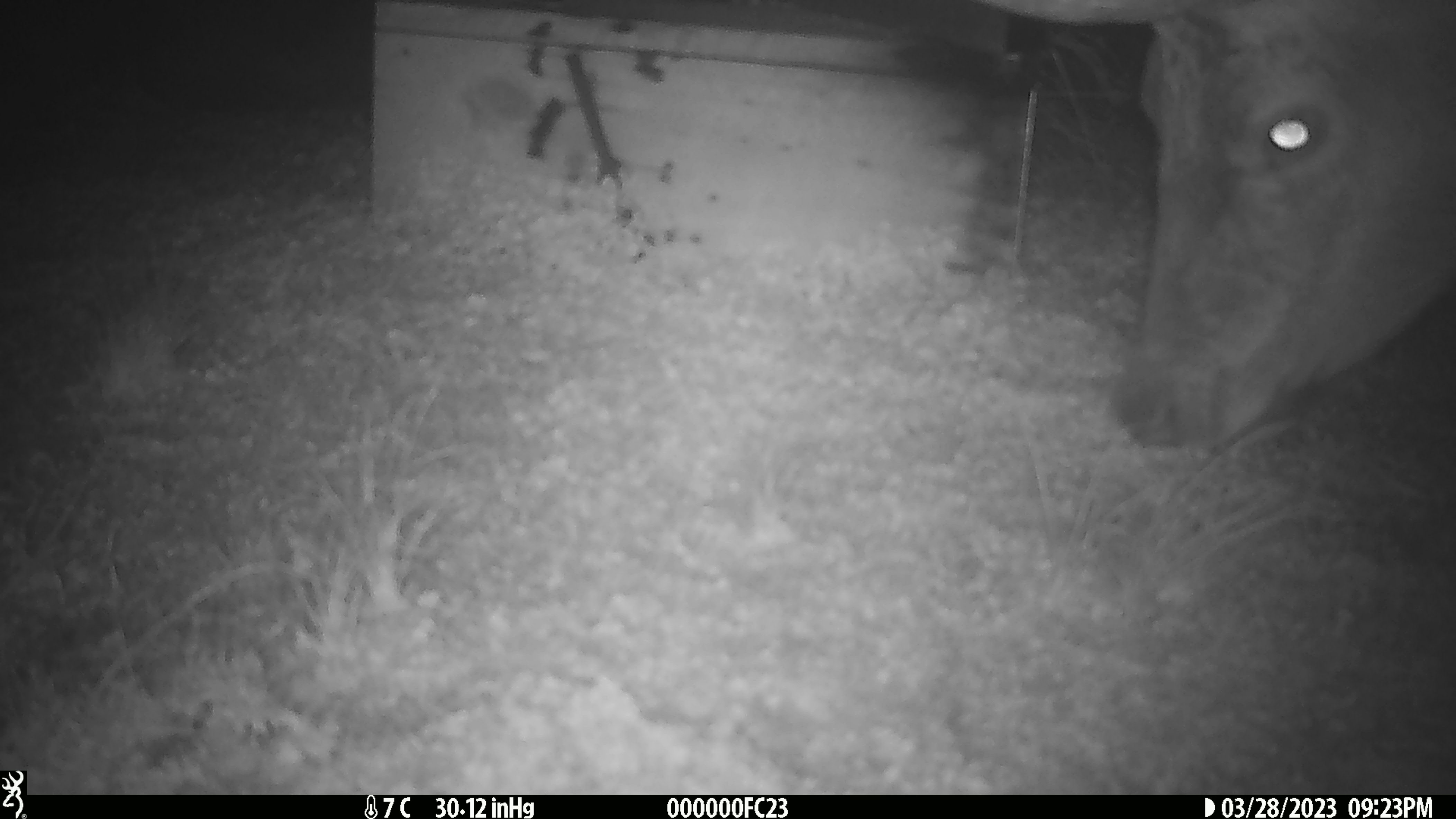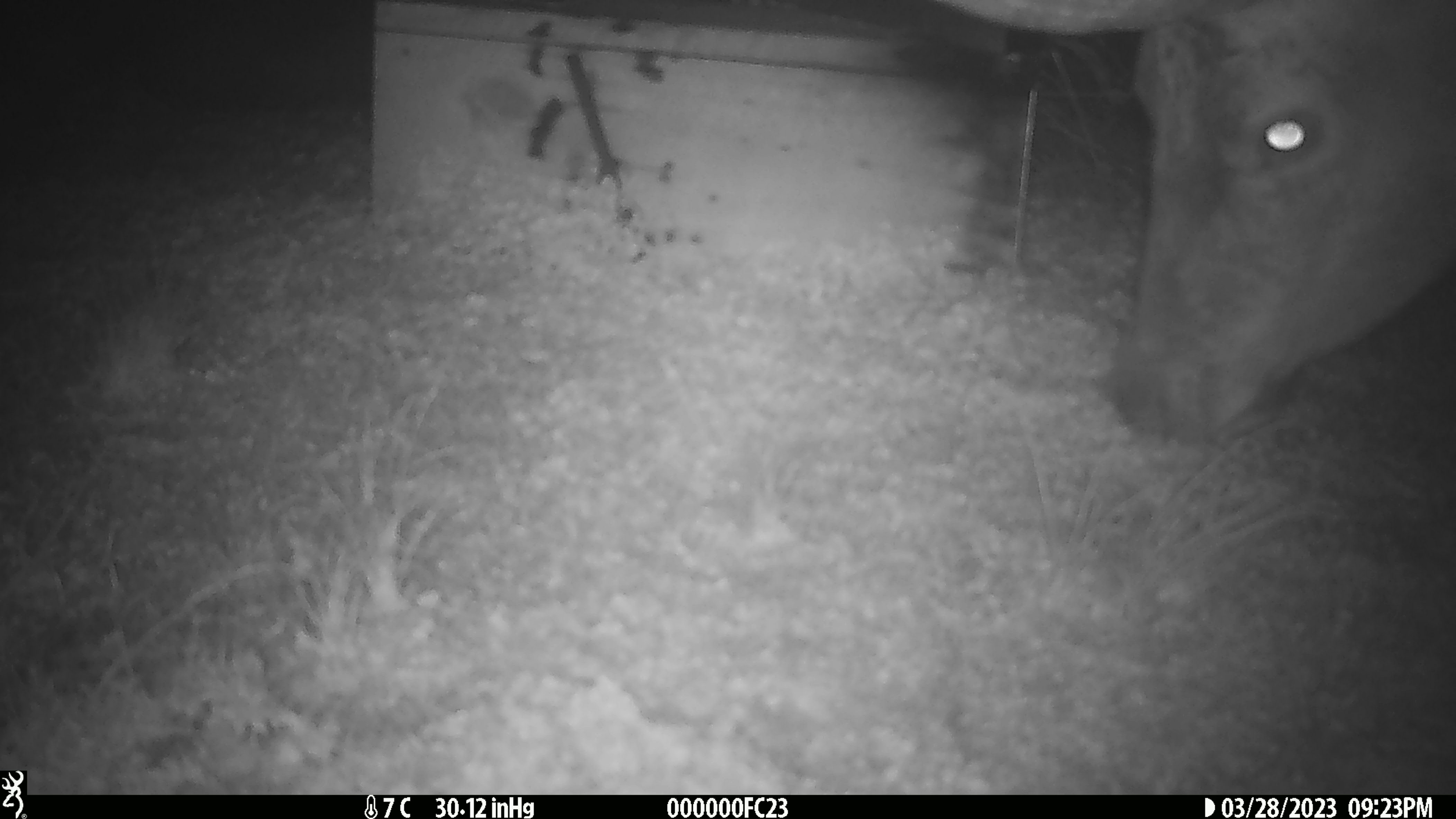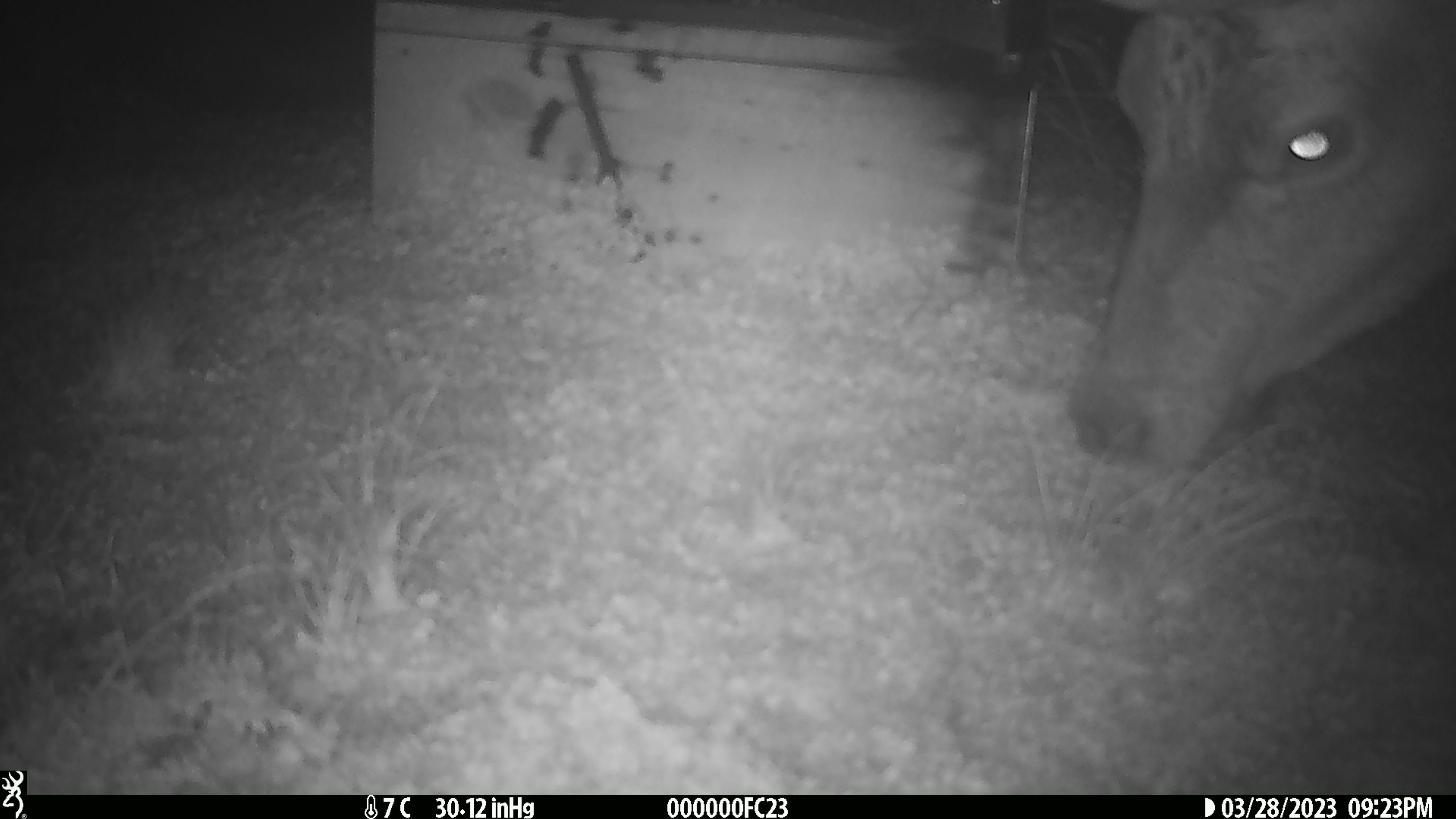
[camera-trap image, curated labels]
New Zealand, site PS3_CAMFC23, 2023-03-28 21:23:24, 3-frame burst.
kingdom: Animalia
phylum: Chordata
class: Mammalia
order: Artiodactyla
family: Cervidae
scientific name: Cervidae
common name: deer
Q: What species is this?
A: Deer (Cervidae).